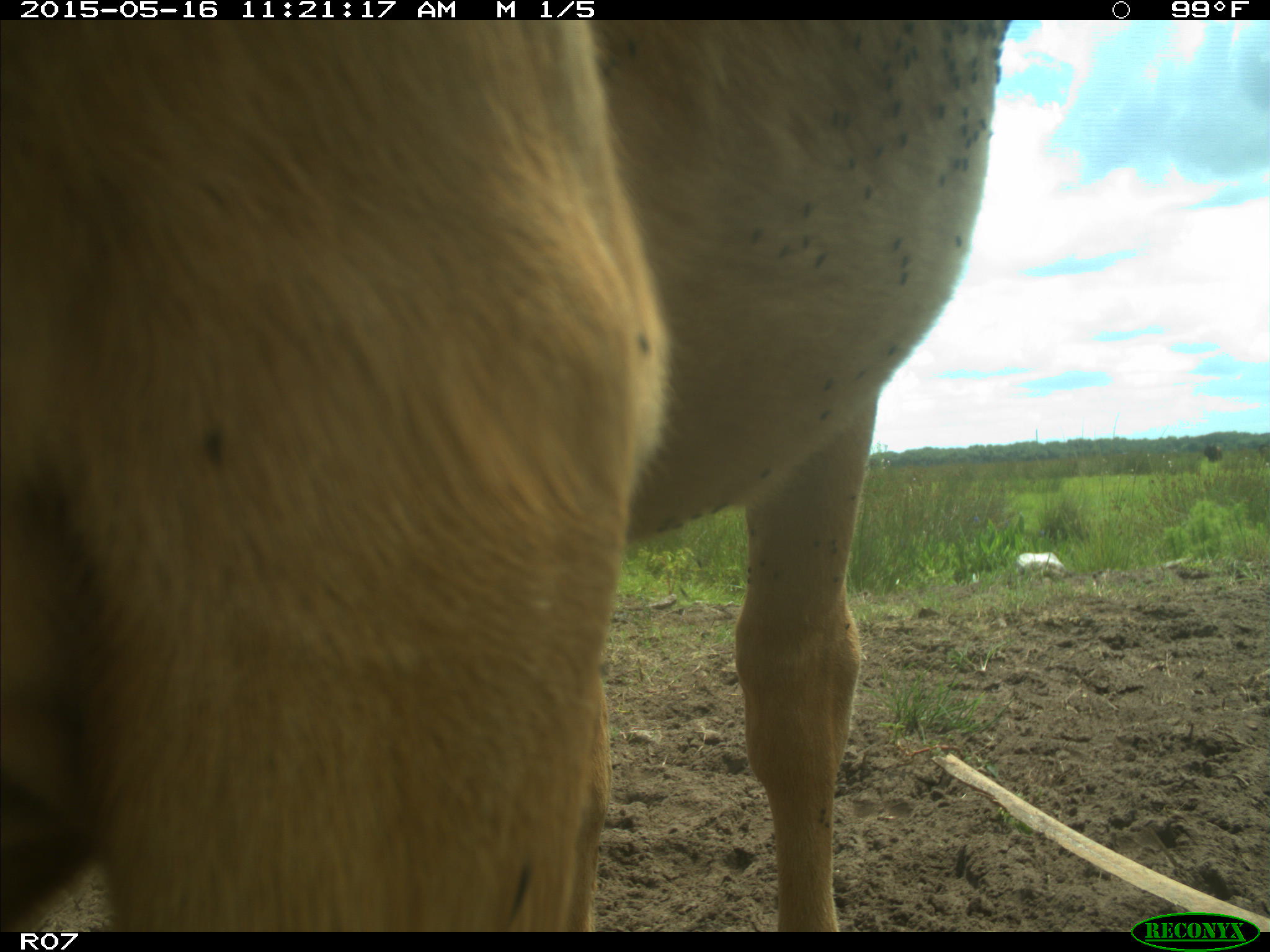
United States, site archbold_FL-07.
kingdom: Animalia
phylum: Chordata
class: Mammalia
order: Artiodactyla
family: Bovidae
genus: Bos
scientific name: Bos taurus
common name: domestic cow